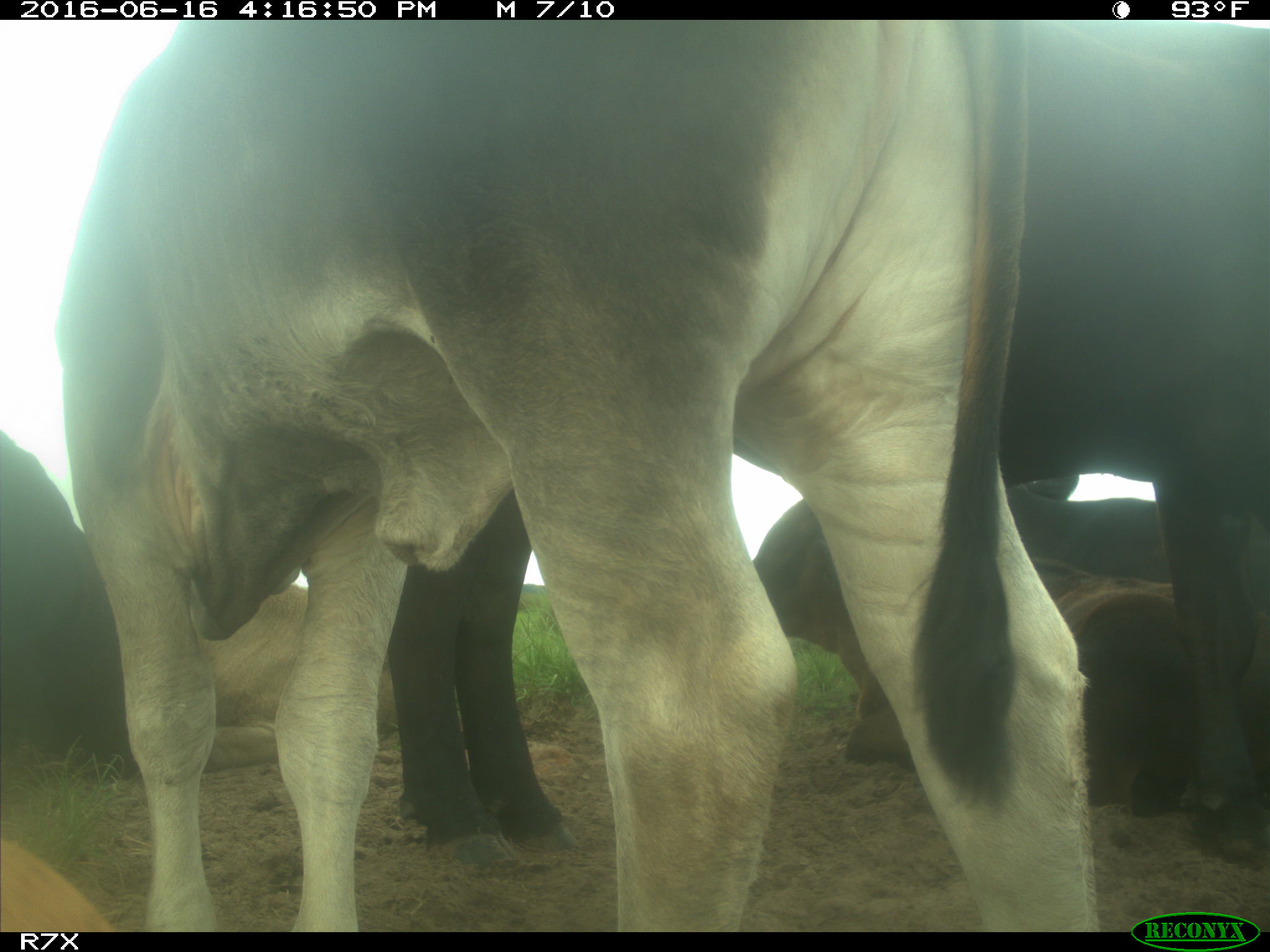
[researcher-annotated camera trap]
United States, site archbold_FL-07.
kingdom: Animalia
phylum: Chordata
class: Mammalia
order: Artiodactyla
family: Bovidae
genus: Bos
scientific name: Bos taurus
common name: domestic cow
Bos taurus (domestic cow).